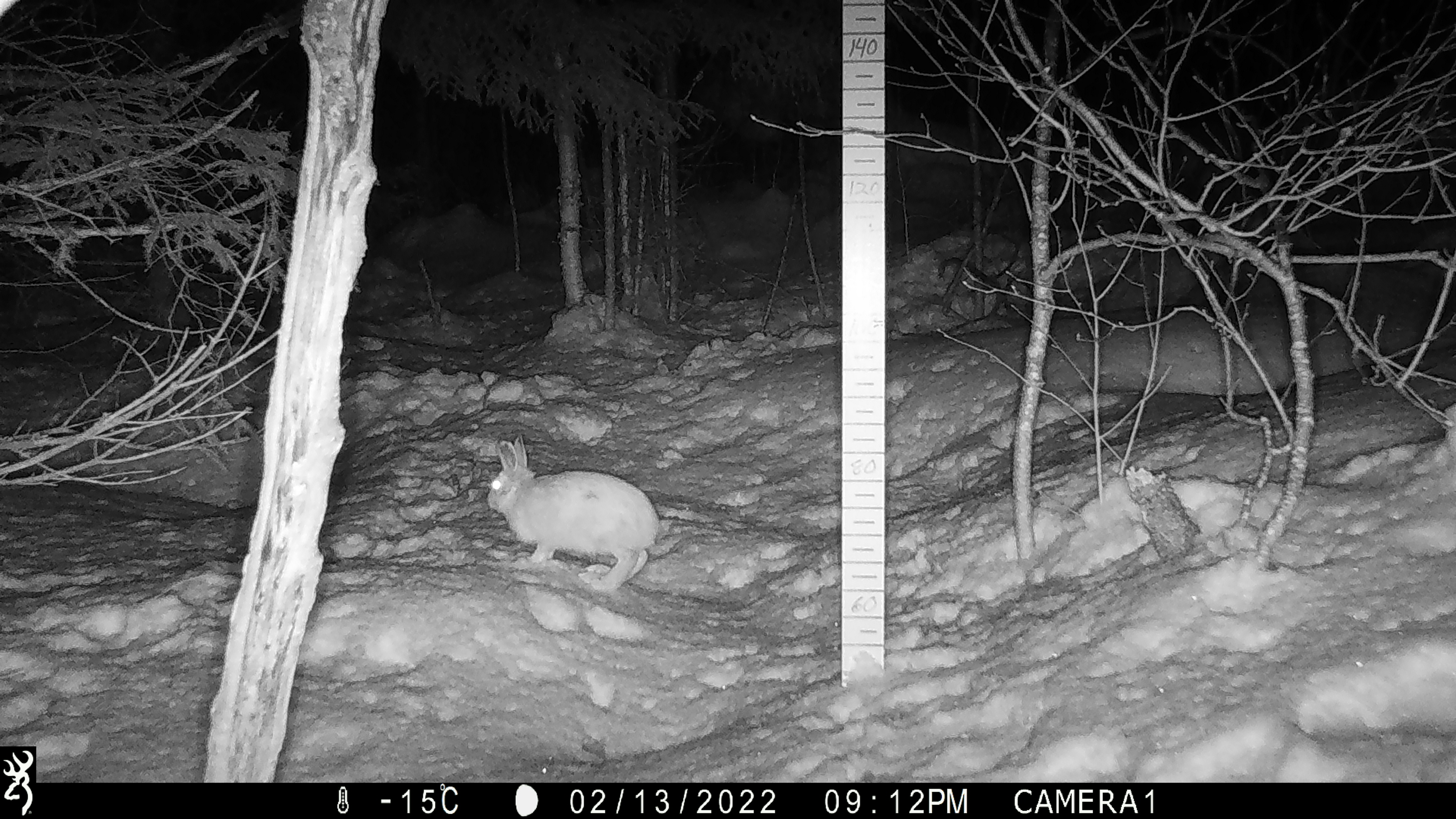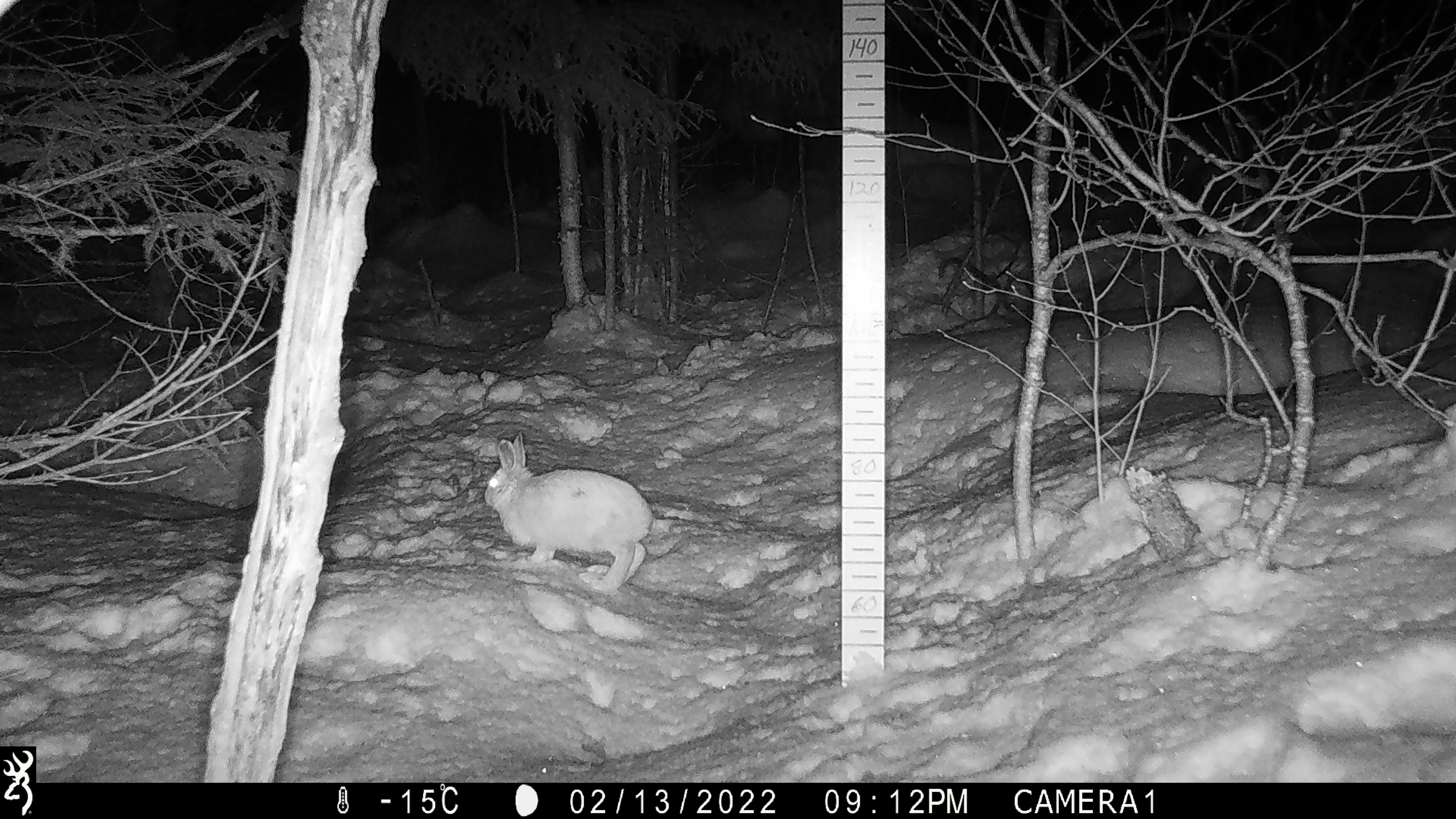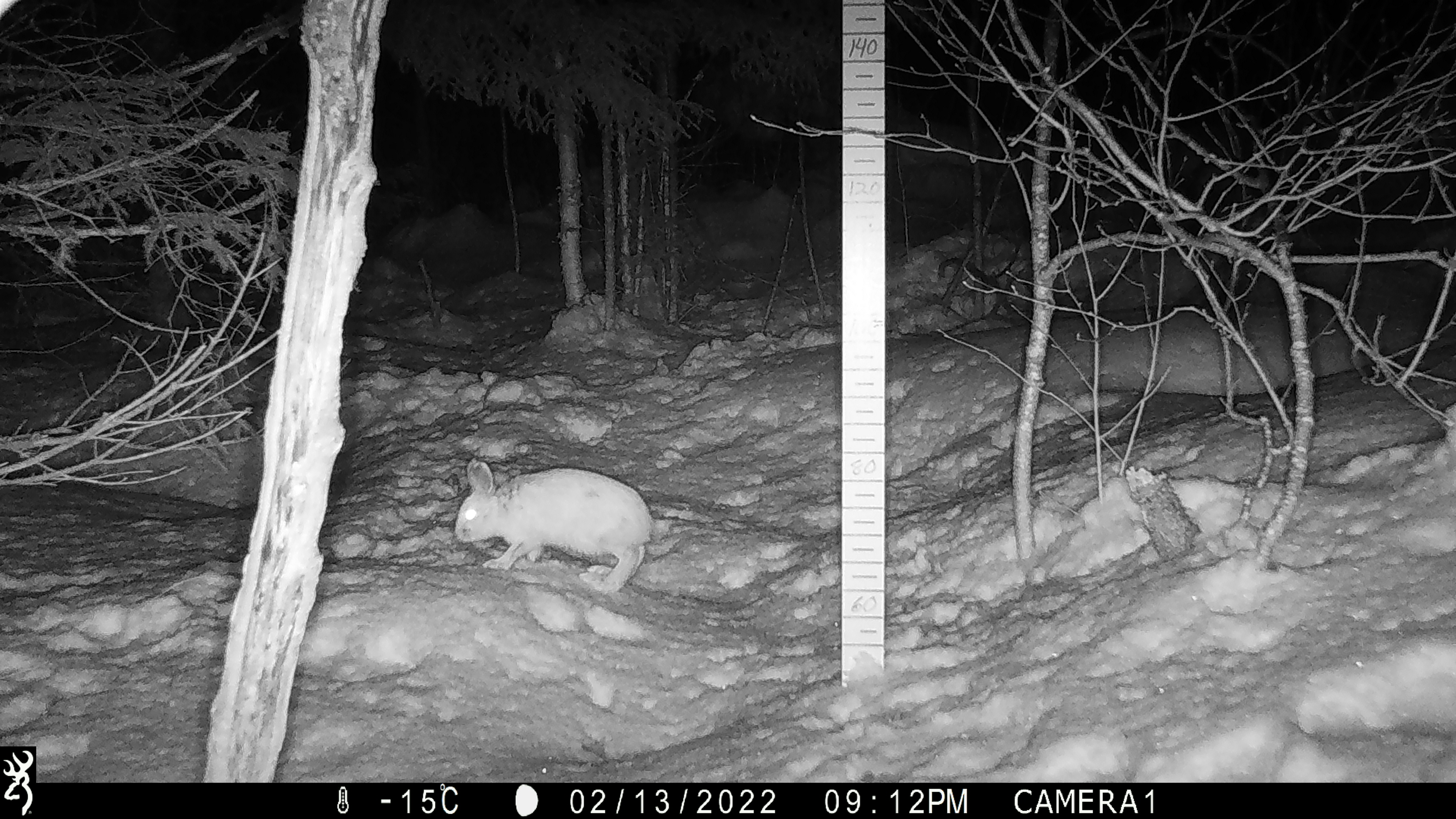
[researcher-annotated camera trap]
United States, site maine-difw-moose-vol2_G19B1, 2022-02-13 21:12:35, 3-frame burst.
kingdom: Animalia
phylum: Chordata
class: Mammalia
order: Lagomorpha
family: Leporidae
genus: Lepus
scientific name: Lepus americanus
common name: snowshoe hare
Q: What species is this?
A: Snowshoe hare (Lepus americanus).